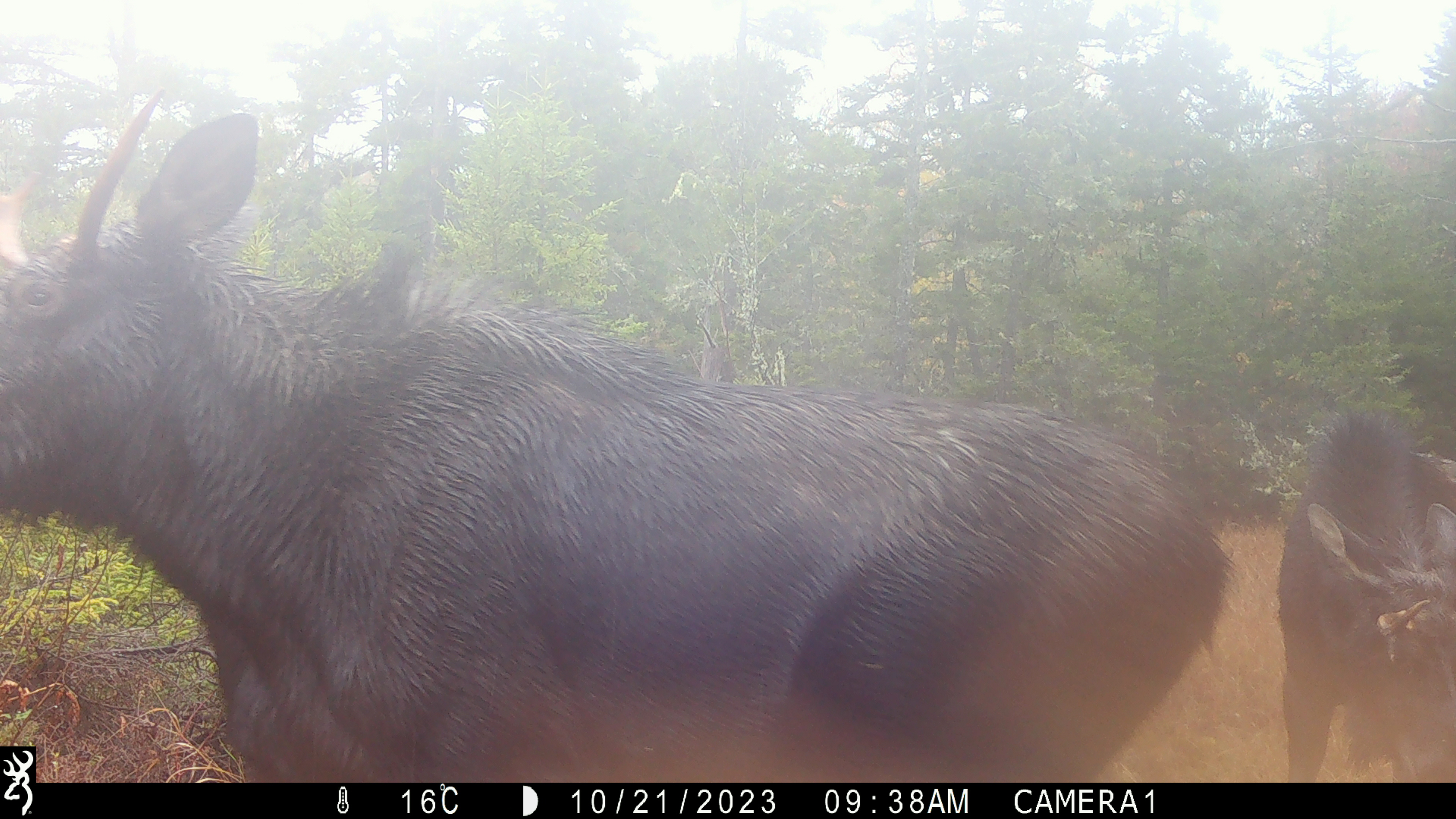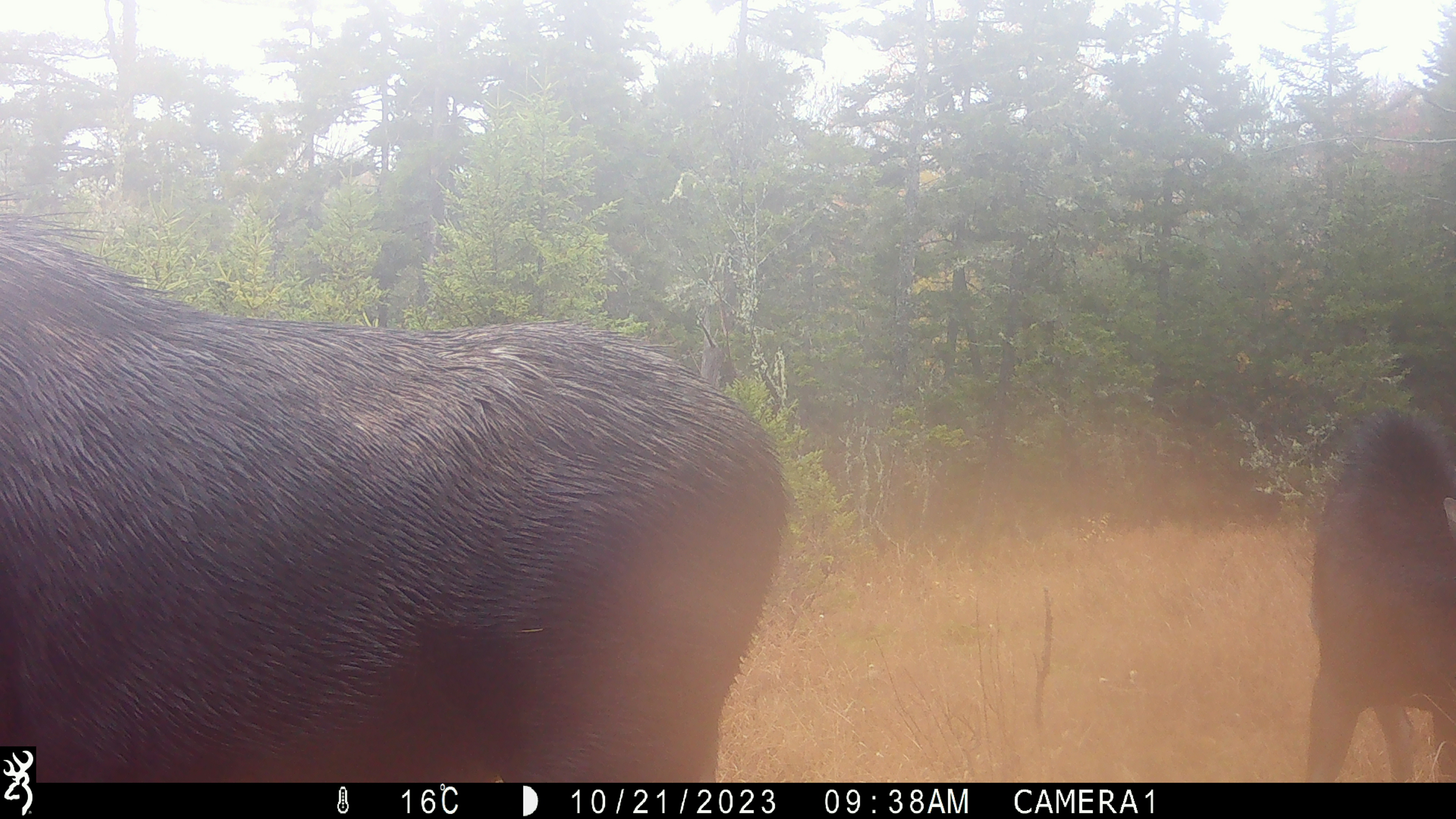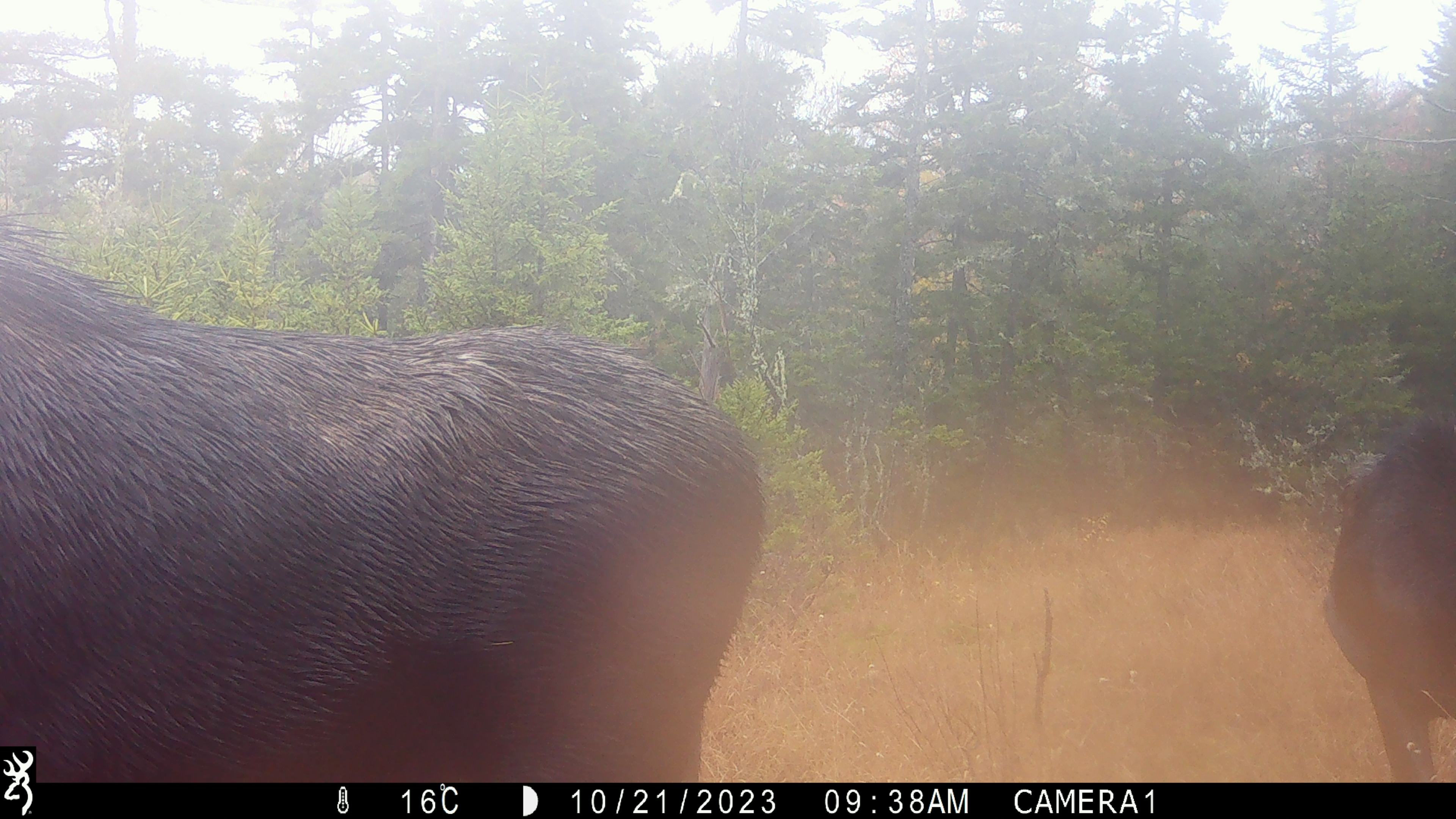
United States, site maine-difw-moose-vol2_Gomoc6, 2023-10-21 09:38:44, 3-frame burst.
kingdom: Animalia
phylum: Chordata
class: Mammalia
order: Artiodactyla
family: Cervidae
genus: Alces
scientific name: Alces alces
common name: moose